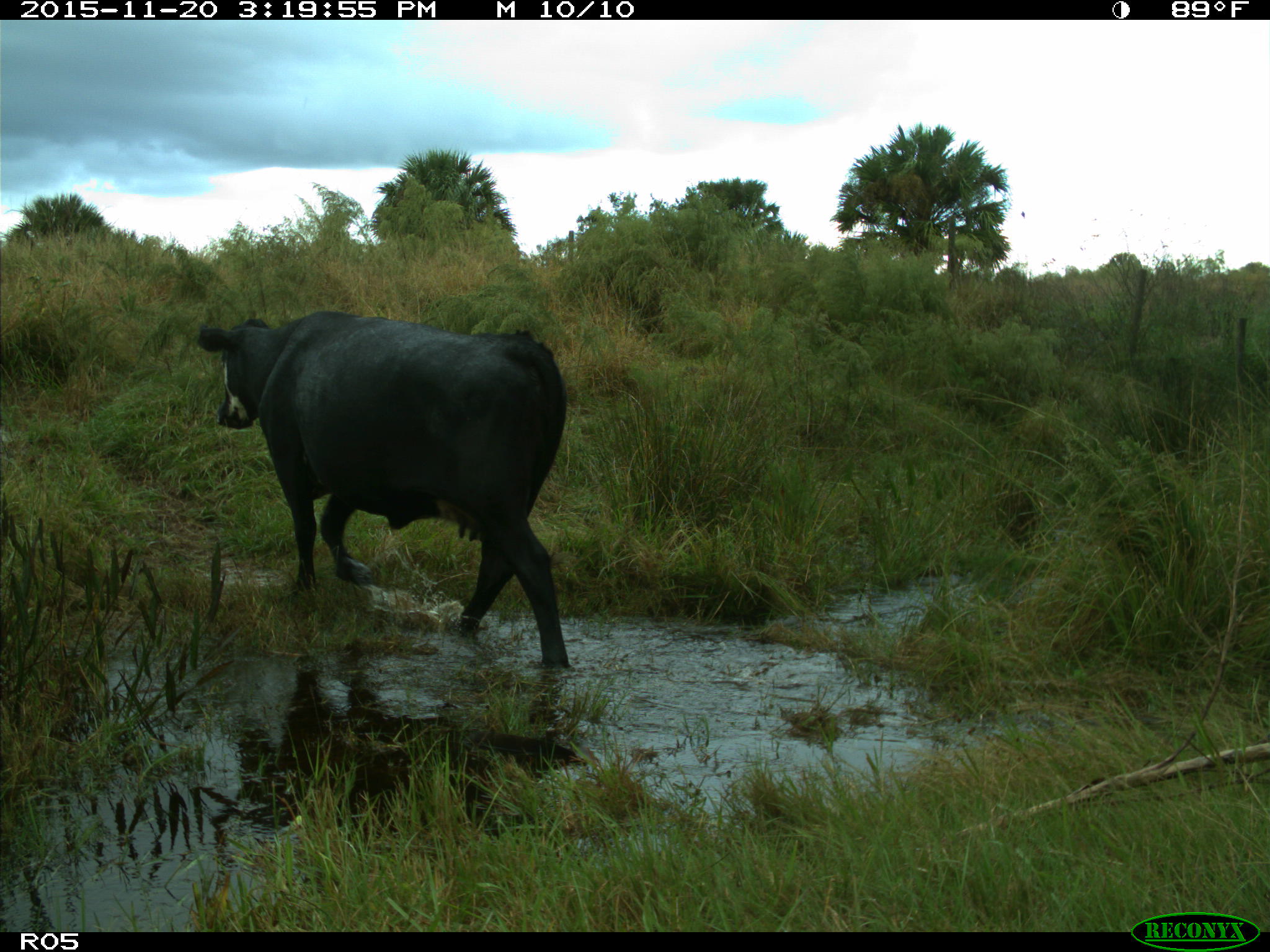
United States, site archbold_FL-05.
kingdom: Animalia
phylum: Chordata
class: Mammalia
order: Artiodactyla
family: Bovidae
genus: Bos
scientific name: Bos taurus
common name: domestic cow